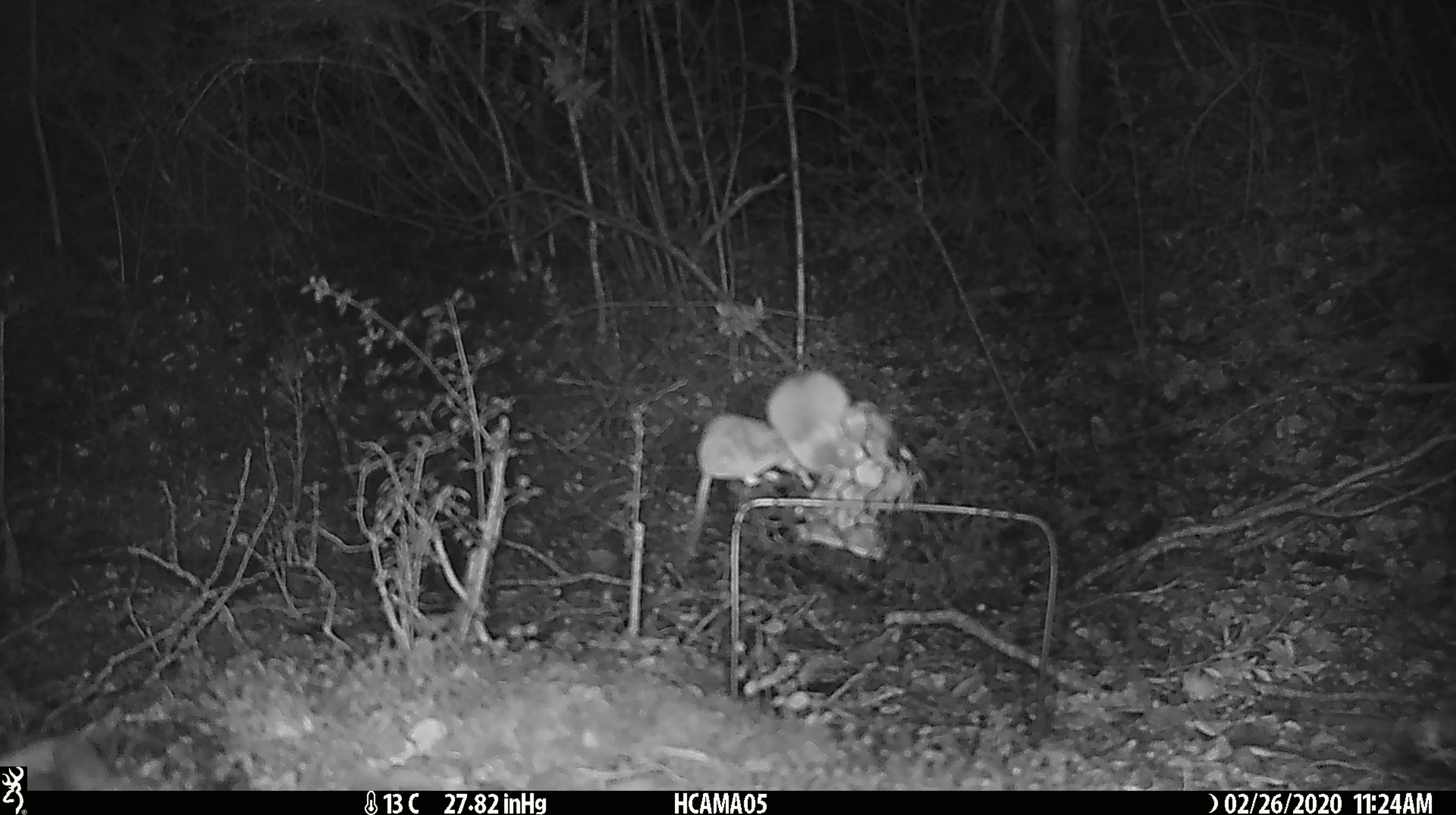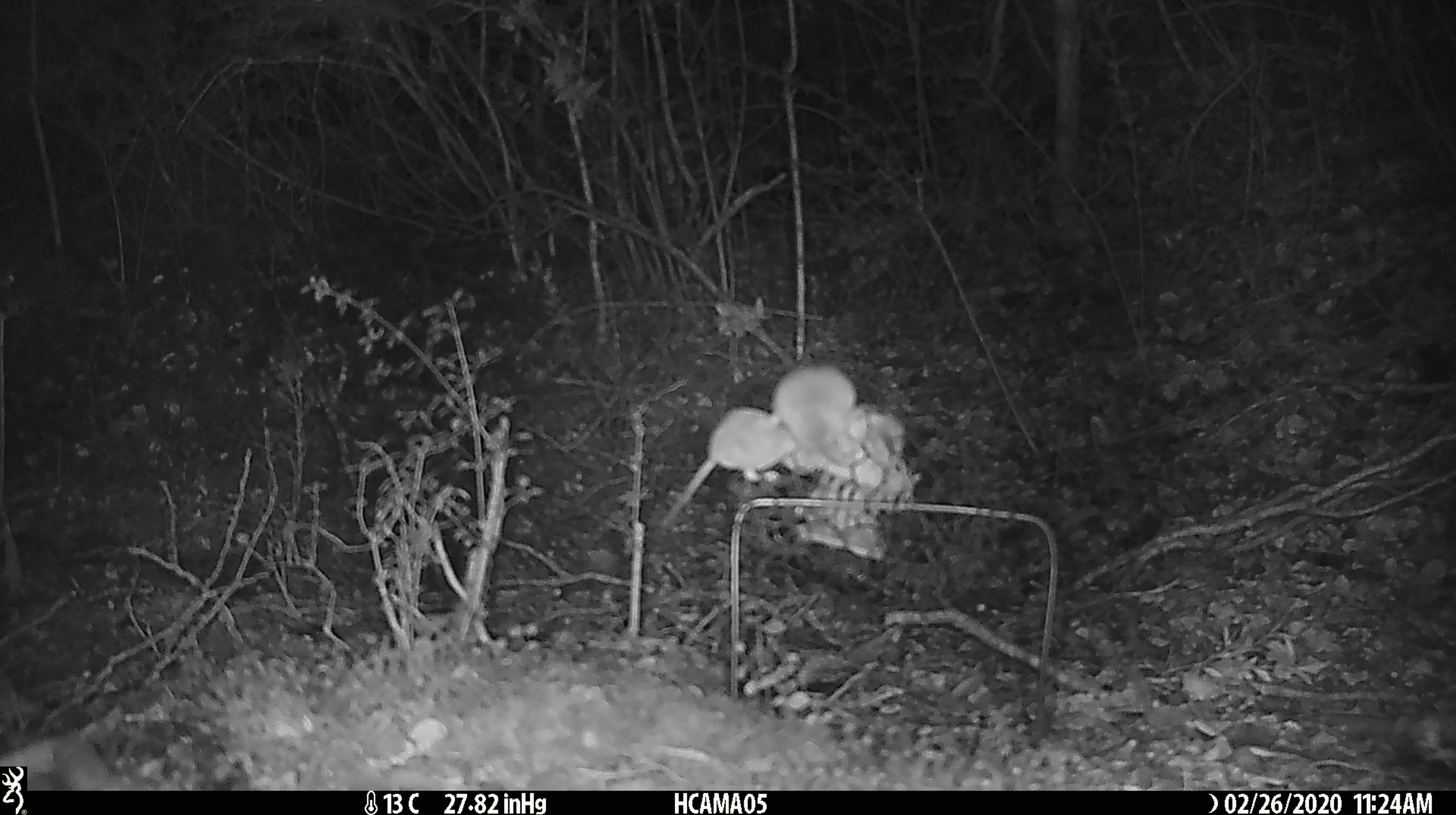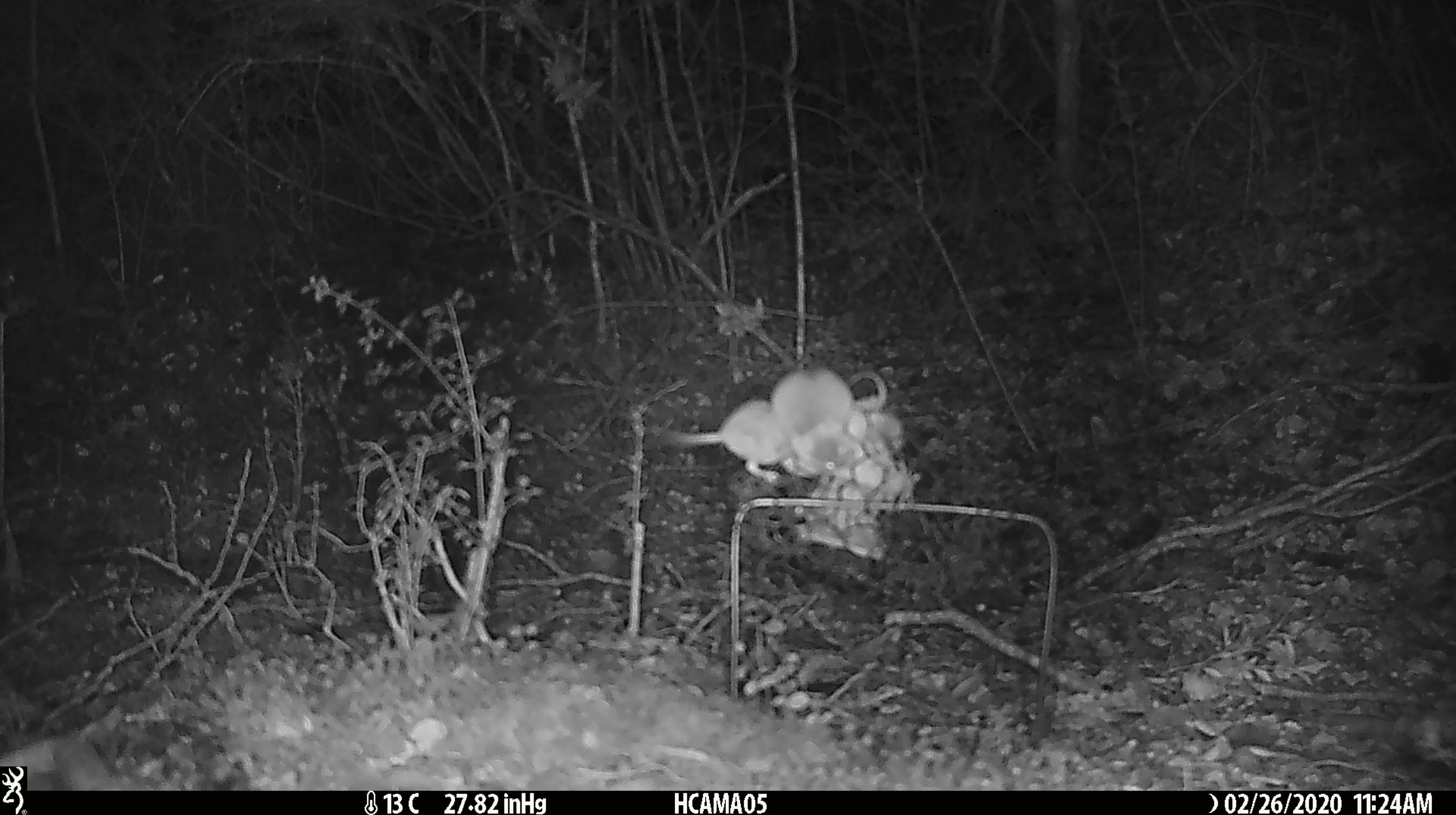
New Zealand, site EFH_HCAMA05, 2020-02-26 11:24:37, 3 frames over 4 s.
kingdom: Animalia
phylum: Chordata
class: Mammalia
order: Rodentia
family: Muridae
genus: Mus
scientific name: Mus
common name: mouse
Mouse (Mus).